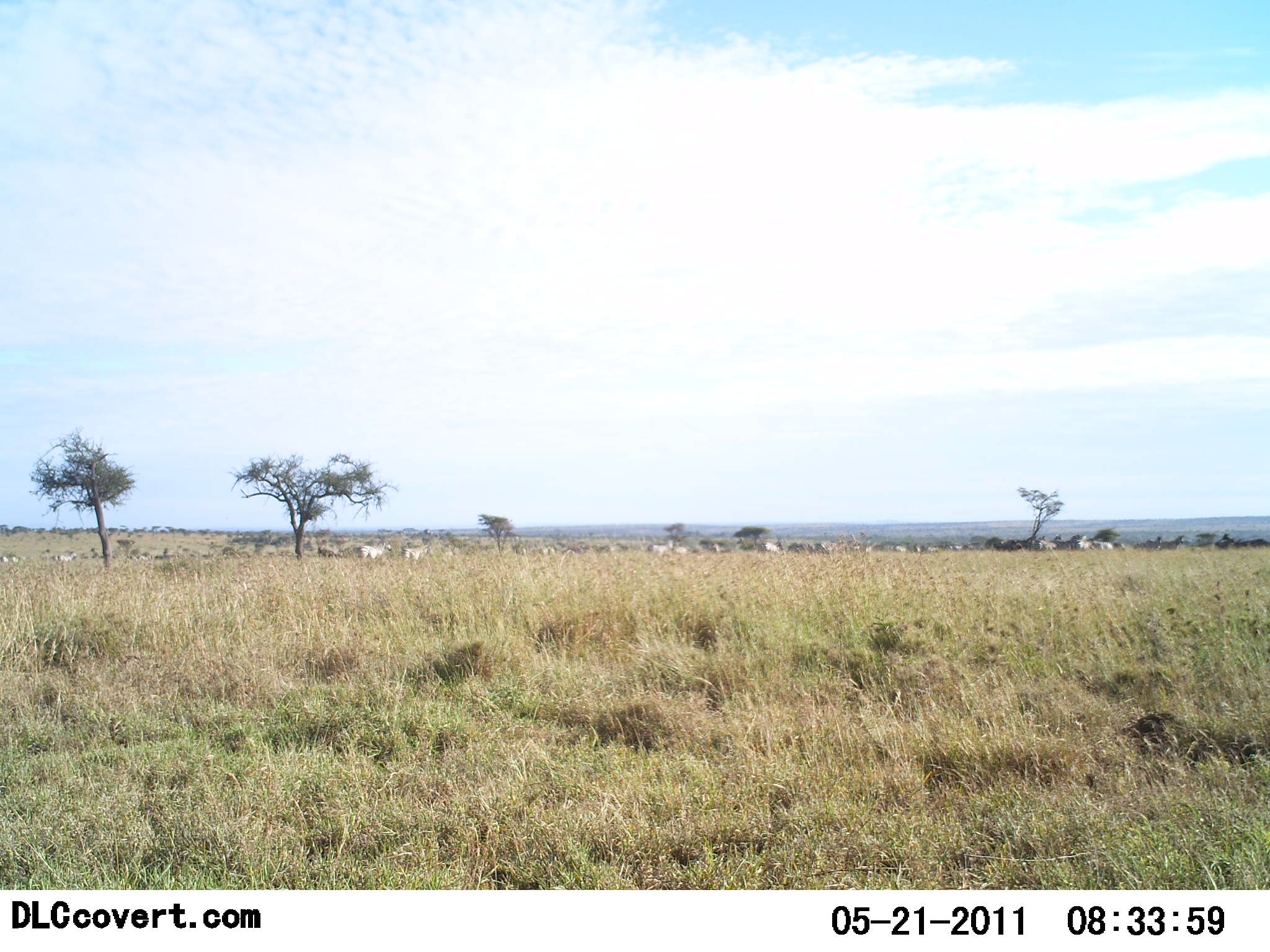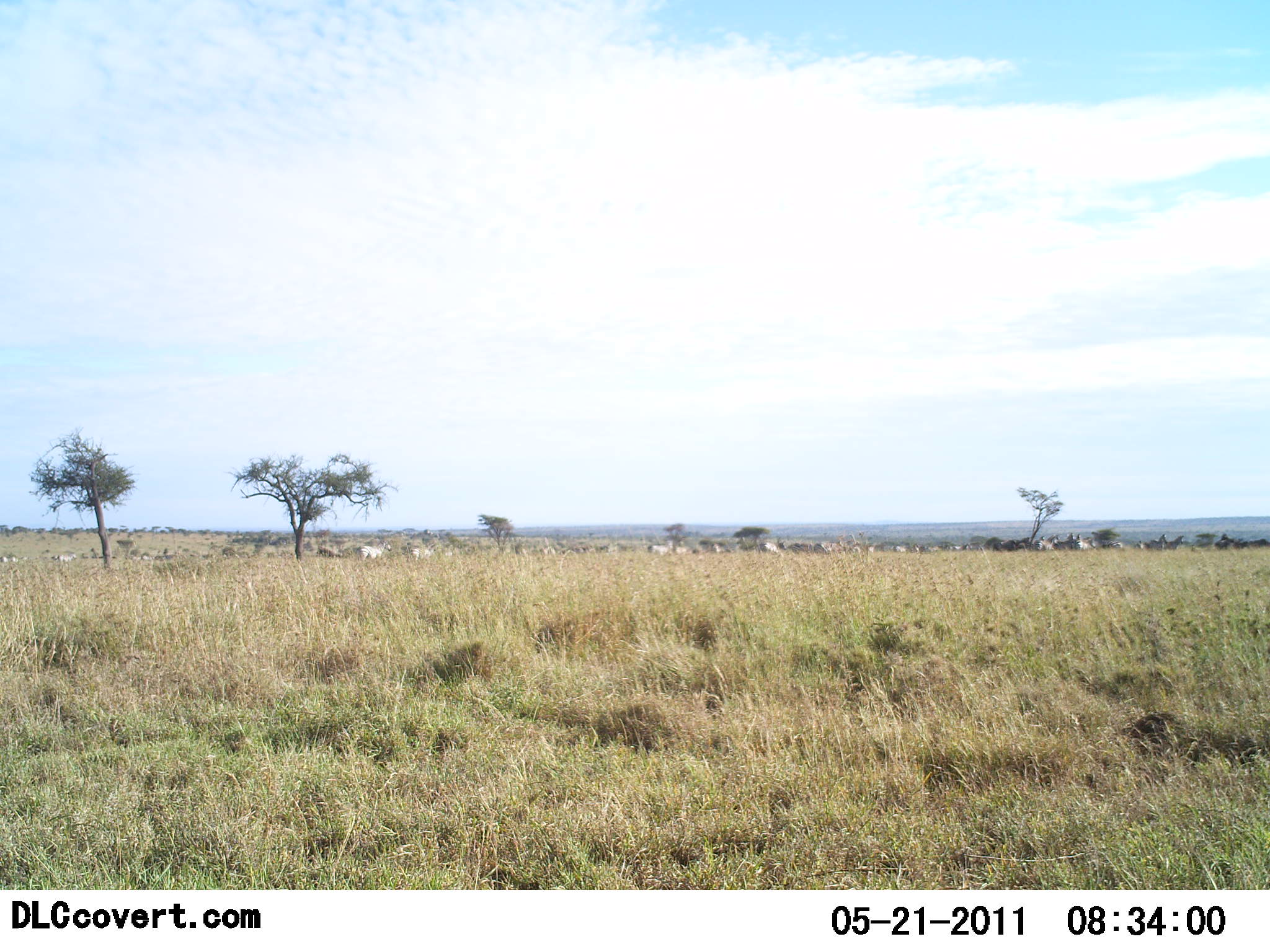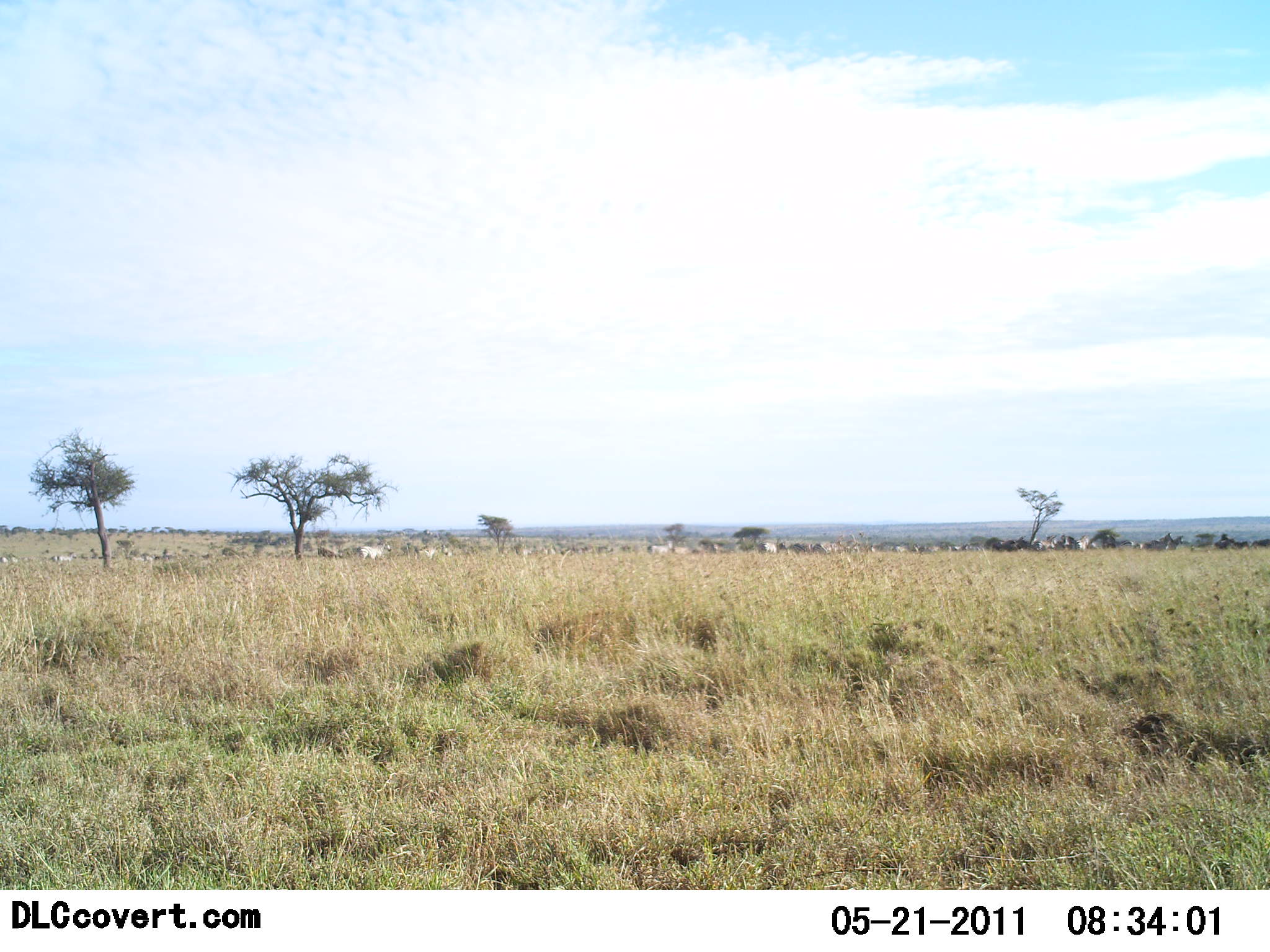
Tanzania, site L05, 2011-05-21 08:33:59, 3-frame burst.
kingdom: Animalia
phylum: Chordata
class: Mammalia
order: Perissodactyla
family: Equidae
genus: Equus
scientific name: Equus quagga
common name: plains zebra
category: zebra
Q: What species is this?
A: Zebra (plains zebra) (Equus quagga).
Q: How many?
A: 11-50.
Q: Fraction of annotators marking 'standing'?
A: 43%.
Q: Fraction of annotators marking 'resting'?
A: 0%.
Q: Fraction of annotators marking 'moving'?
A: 71%.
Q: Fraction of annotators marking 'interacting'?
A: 0%.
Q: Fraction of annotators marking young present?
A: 0%.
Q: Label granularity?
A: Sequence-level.